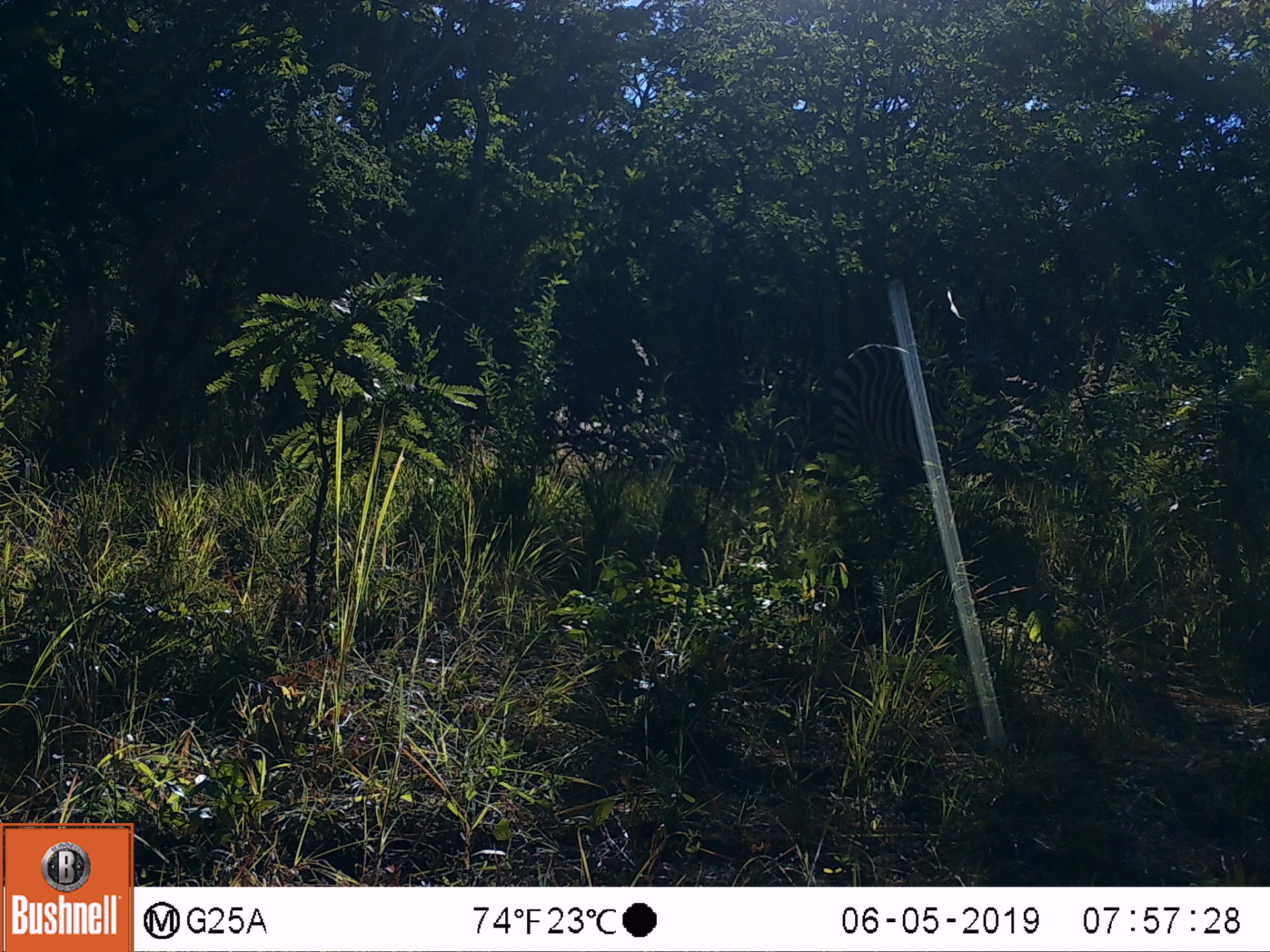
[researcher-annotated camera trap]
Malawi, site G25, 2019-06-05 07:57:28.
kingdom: Animalia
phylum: Chordata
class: Mammalia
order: Perissodactyla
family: Equidae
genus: Equus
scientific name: Equus quagga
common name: plains zebra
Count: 1.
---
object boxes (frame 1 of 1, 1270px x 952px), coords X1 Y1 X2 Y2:
plains zebra: 828 282 1025 488